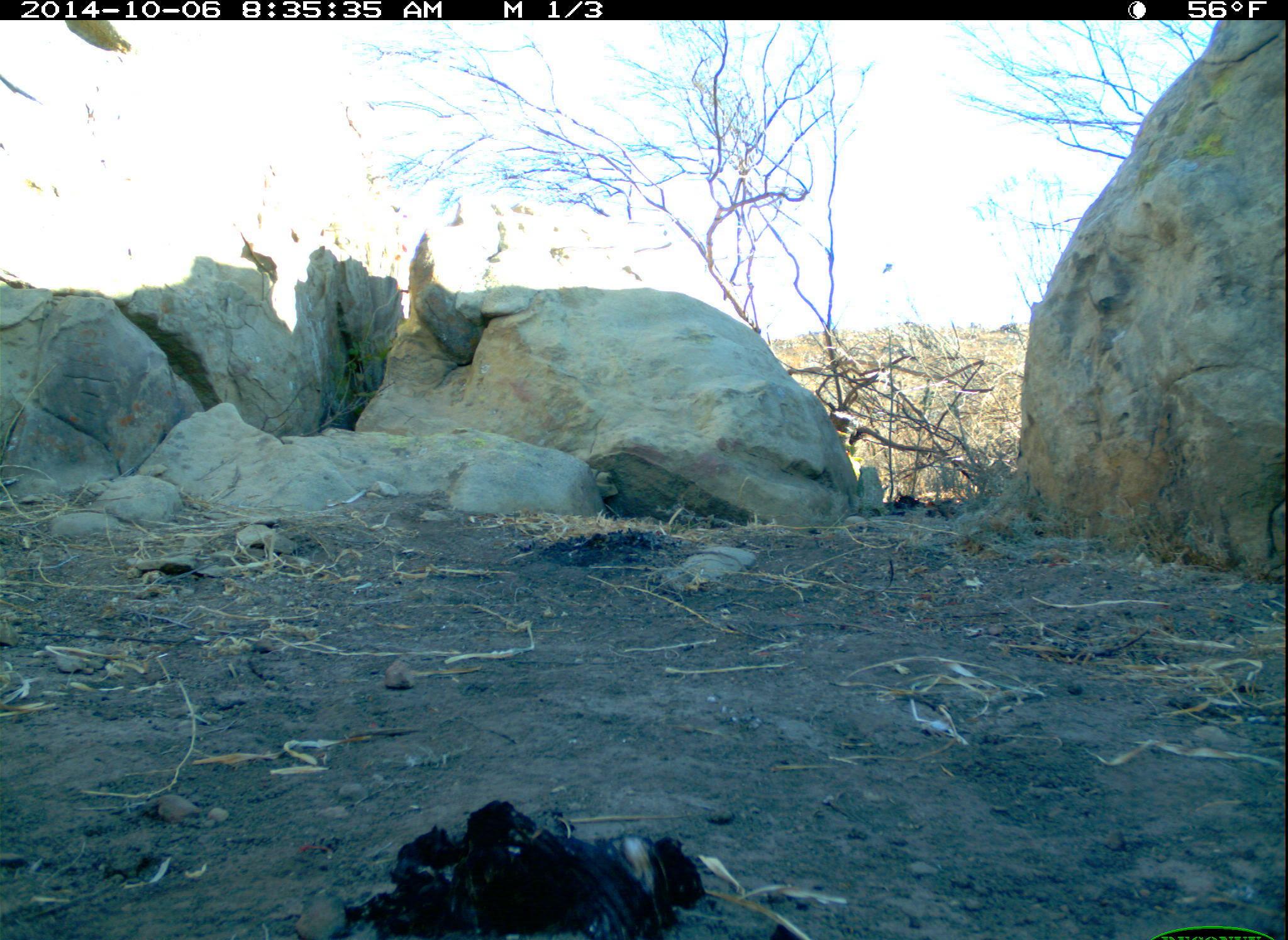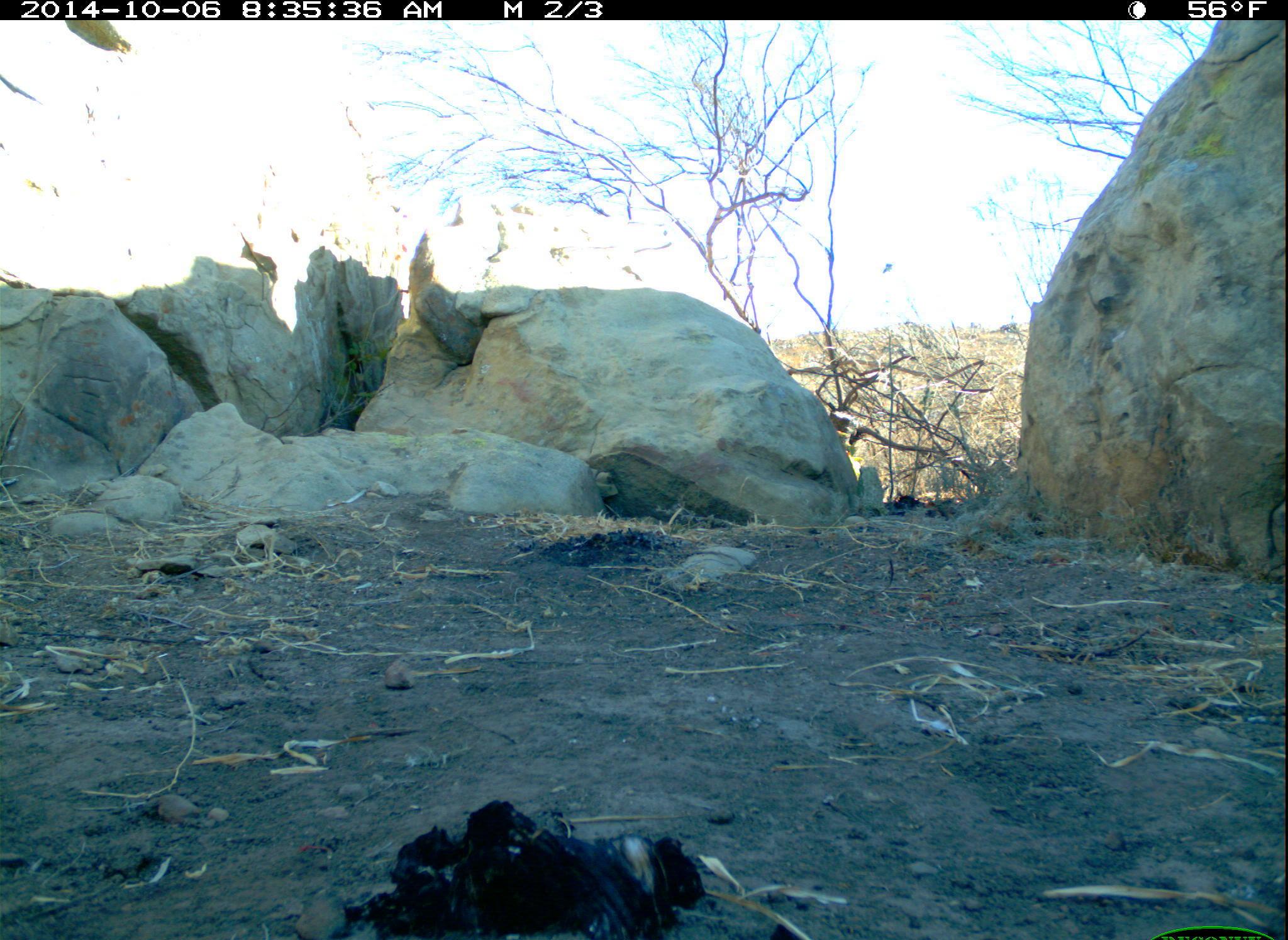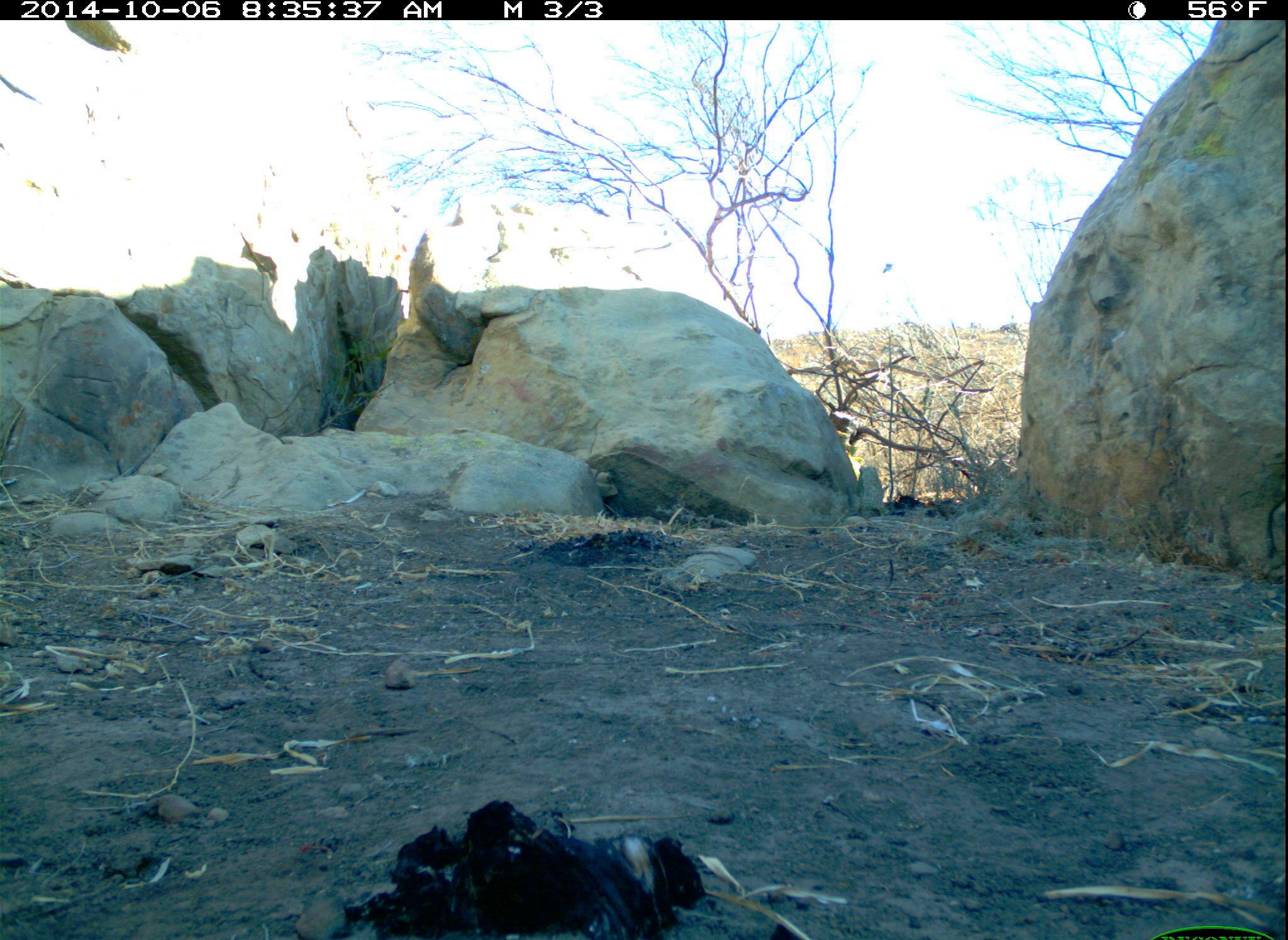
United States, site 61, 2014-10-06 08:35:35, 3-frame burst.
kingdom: Animalia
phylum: Chordata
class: Aves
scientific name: Aves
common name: bird